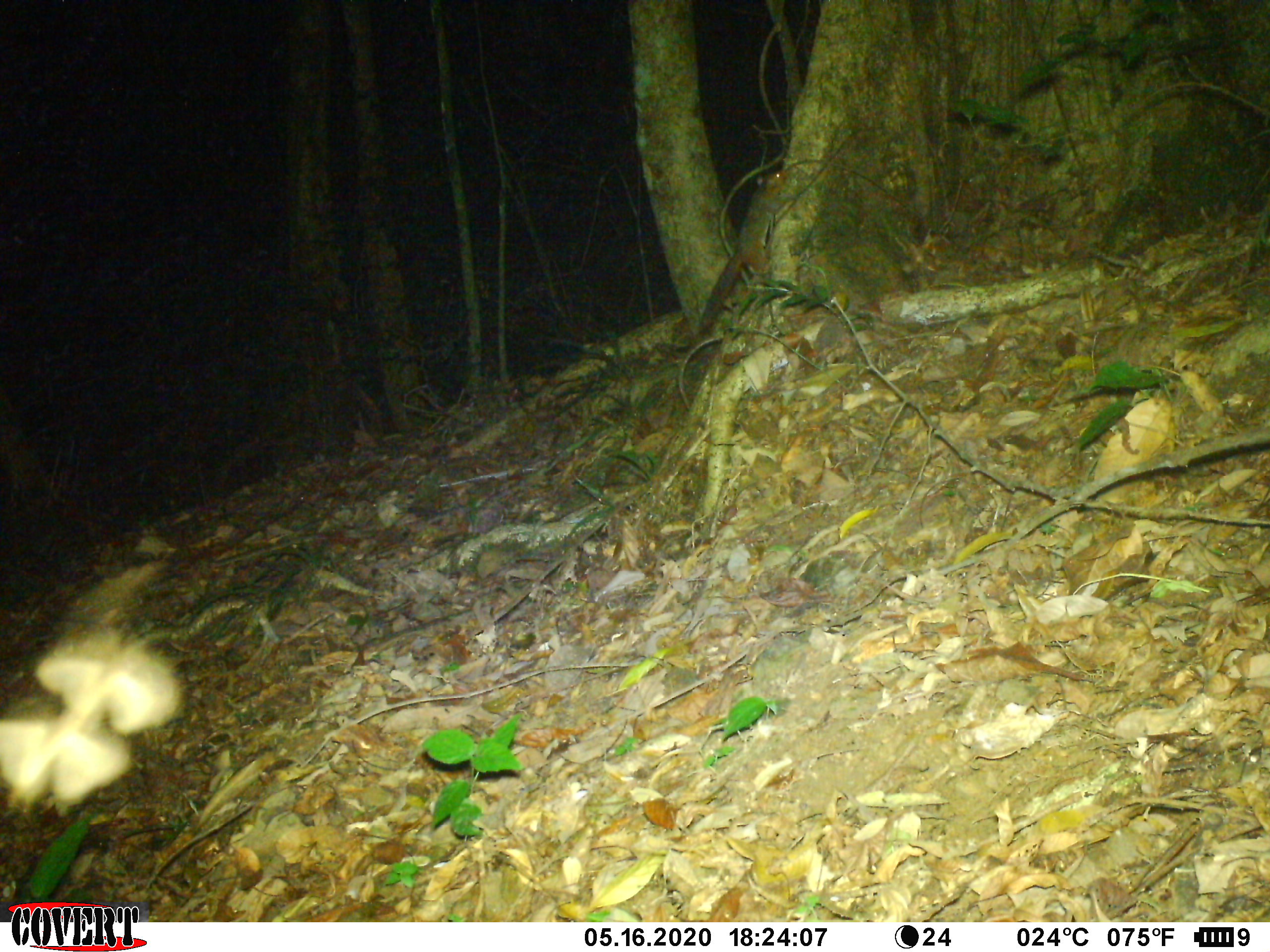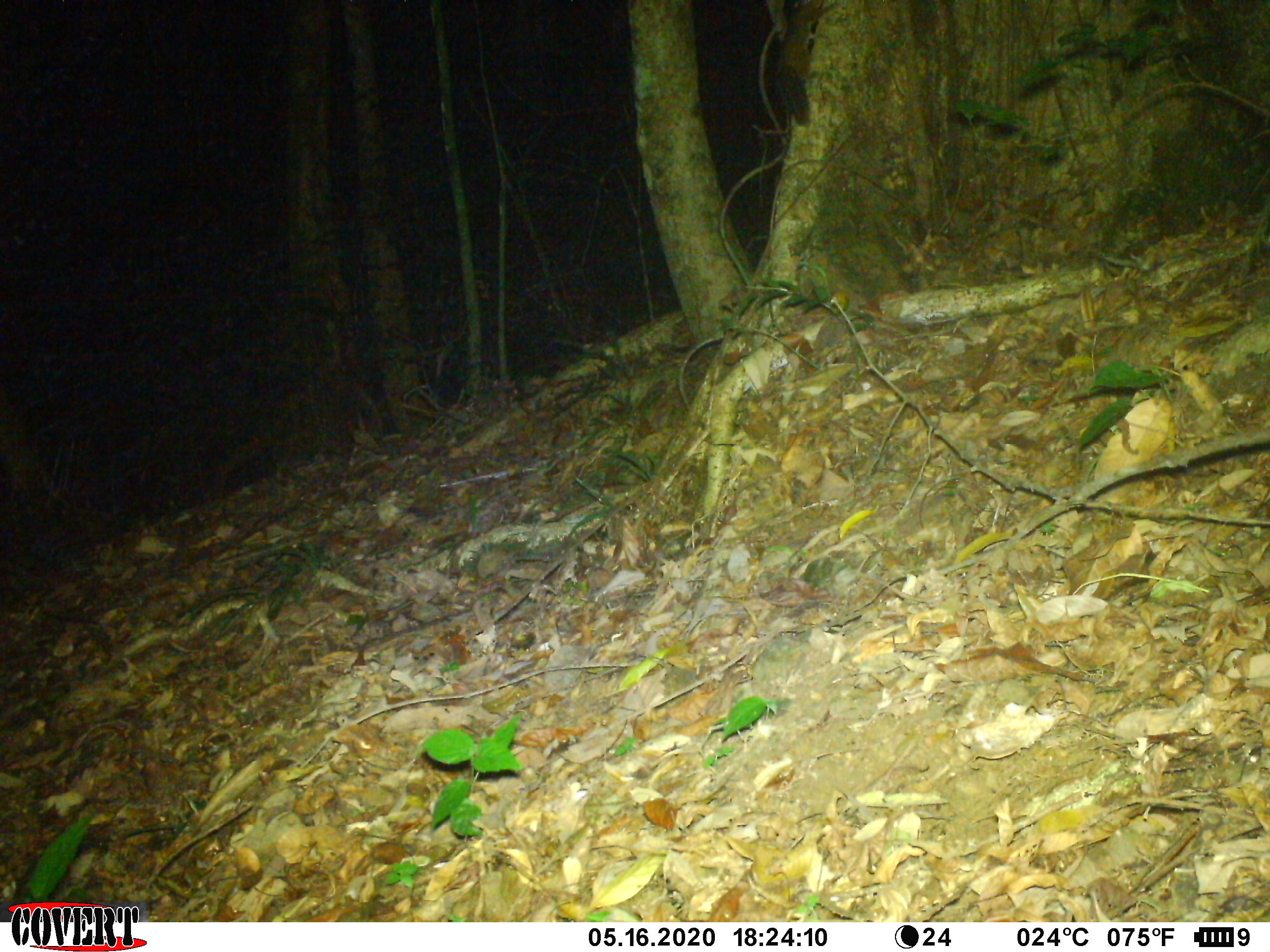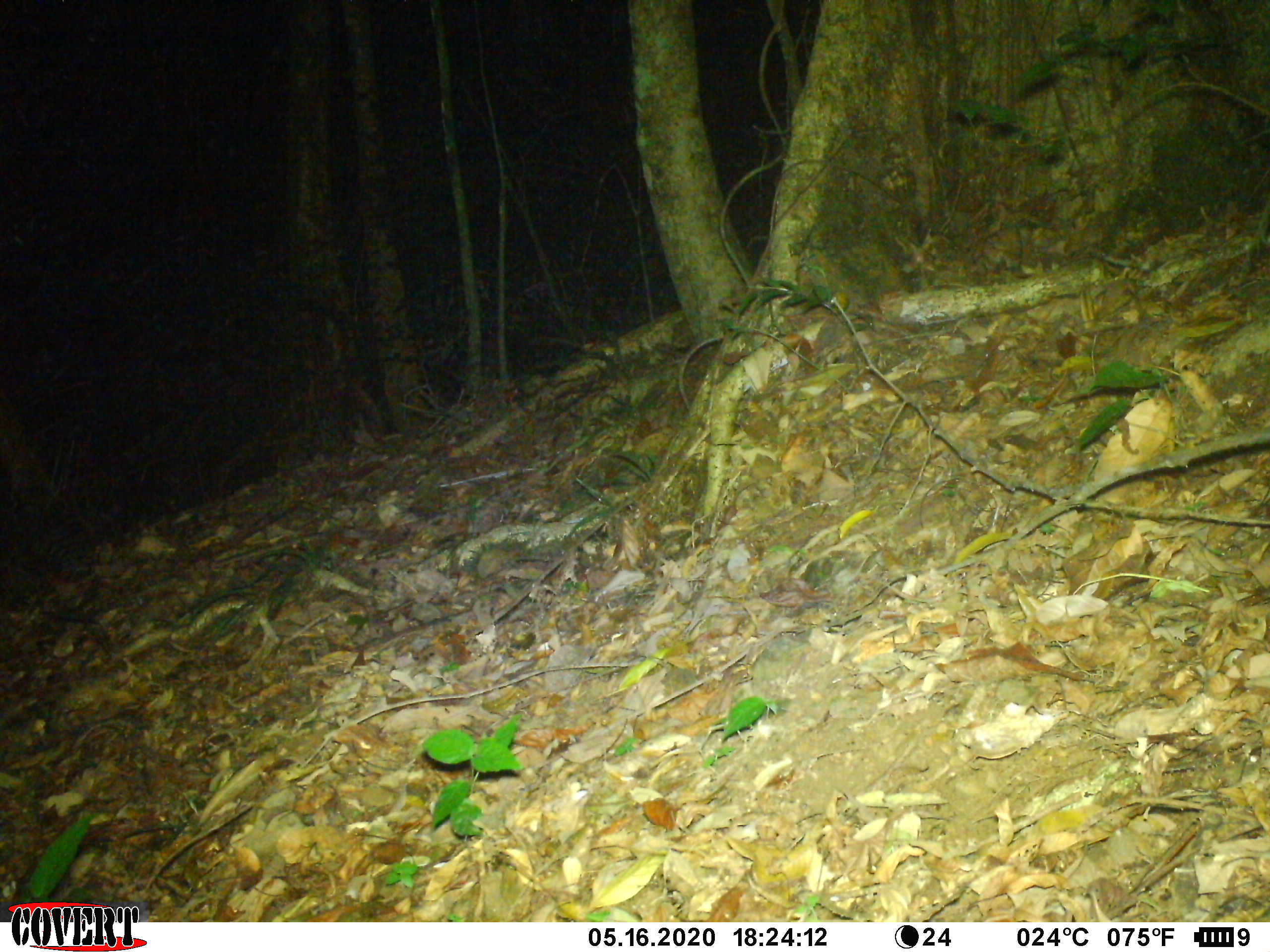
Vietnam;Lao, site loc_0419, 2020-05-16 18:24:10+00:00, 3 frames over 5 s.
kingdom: Animalia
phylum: Chordata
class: Mammalia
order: Rodentia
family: Sciuridae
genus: Dremomys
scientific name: Dremomys rufigenis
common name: red-cheeked squirrel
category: red cheeked squirrel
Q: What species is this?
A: Red cheeked squirrel (red-cheeked squirrel) (Dremomys rufigenis).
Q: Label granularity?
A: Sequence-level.